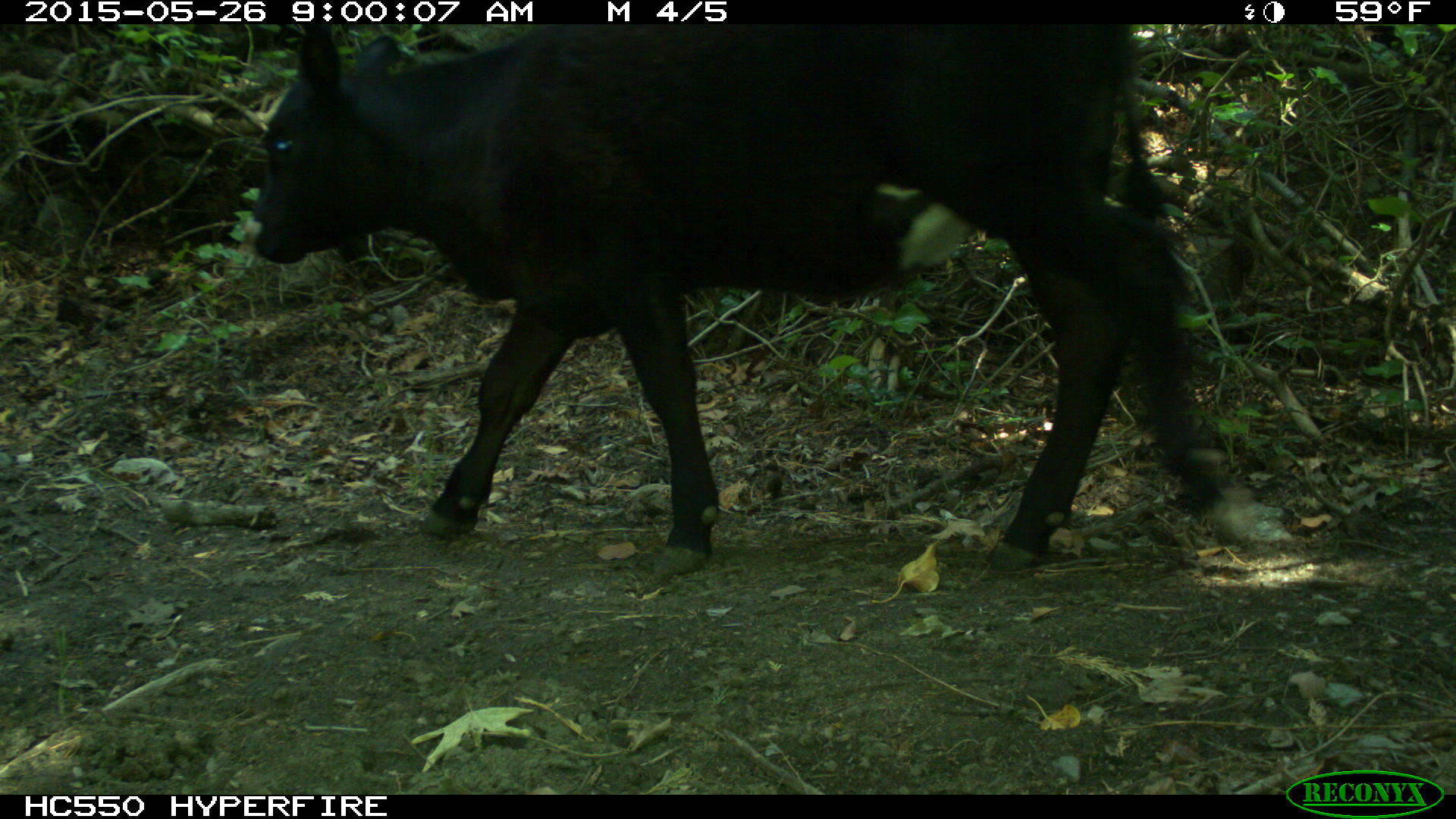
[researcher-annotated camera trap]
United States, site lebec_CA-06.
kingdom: Animalia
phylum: Chordata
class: Mammalia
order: Artiodactyla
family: Bovidae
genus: Bos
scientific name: Bos taurus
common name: domestic cow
Bos taurus (domestic cow).